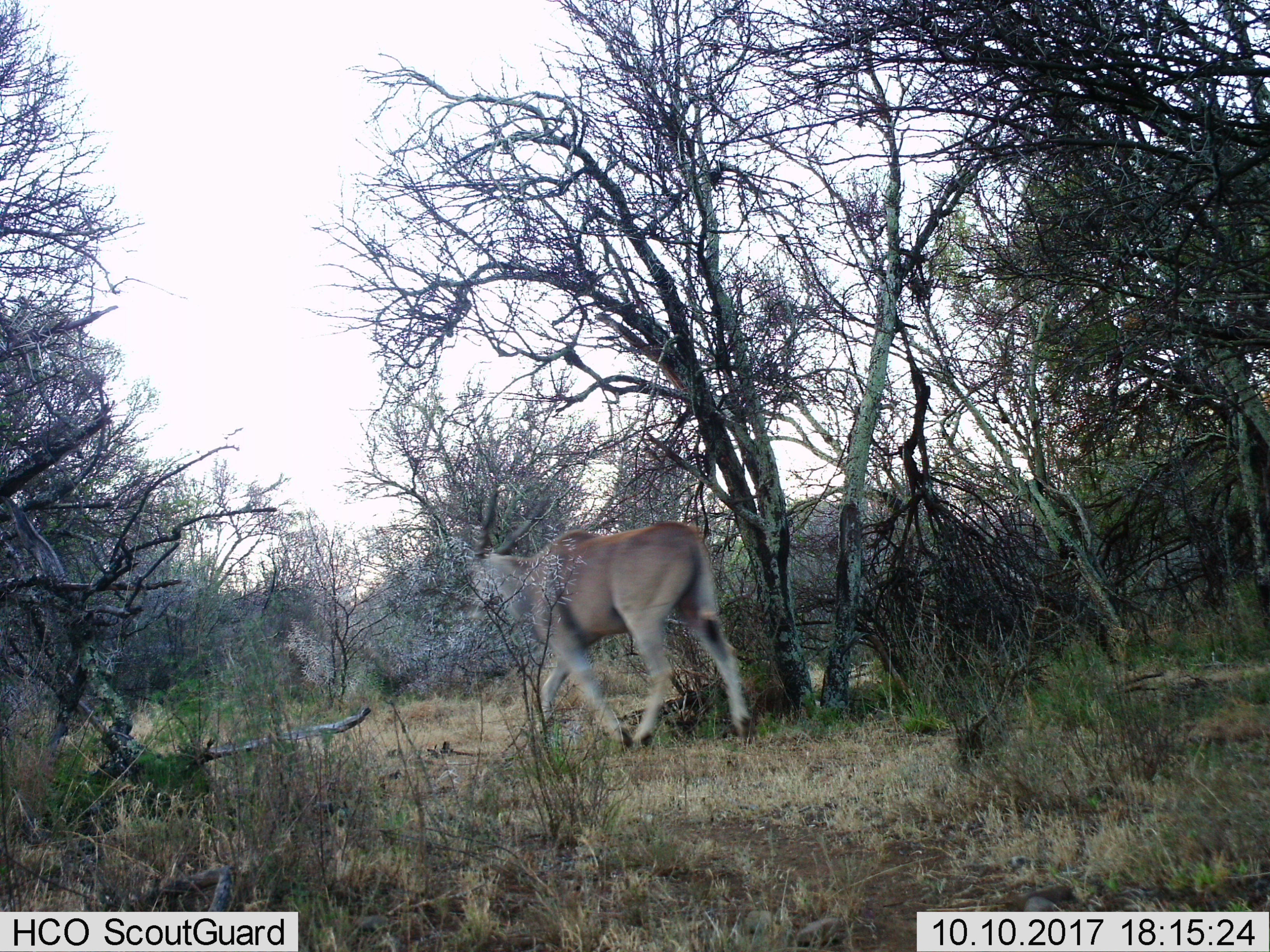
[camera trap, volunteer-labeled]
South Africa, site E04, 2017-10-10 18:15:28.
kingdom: Animalia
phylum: Chordata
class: Mammalia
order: Artiodactyla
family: Bovidae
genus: Tragelaphus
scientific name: Tragelaphus oryx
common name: eland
Eland (Tragelaphus oryx), count 1. Behavior (volunteer vote fractions): standing 12%, resting 0%, moving 100%, interacting 0%. Young present (vote fraction): 0%. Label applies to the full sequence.